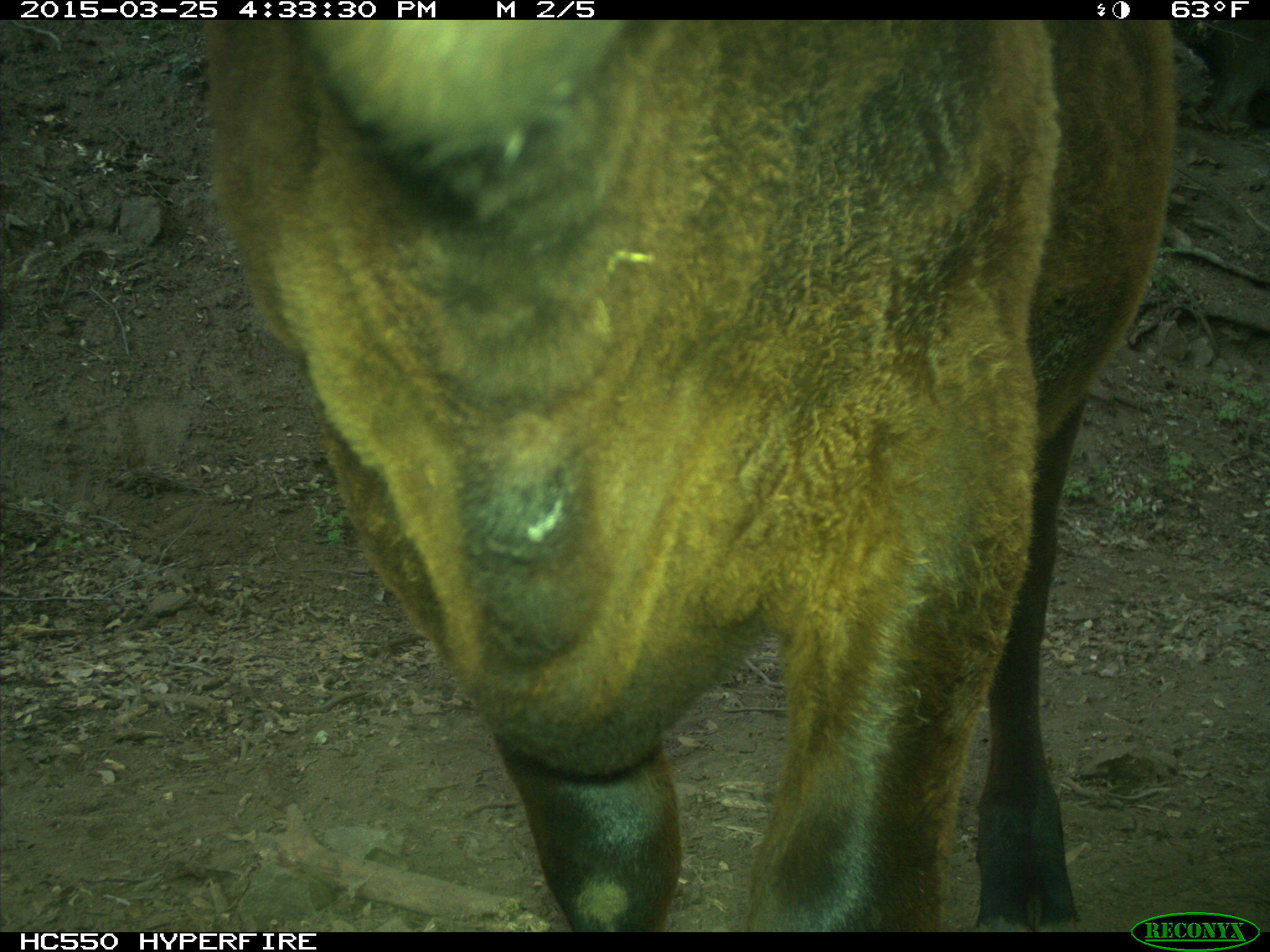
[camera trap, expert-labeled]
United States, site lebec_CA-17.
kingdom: Animalia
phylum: Chordata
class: Mammalia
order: Artiodactyla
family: Bovidae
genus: Bos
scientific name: Bos taurus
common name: domestic cow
Bos taurus (domestic cow).